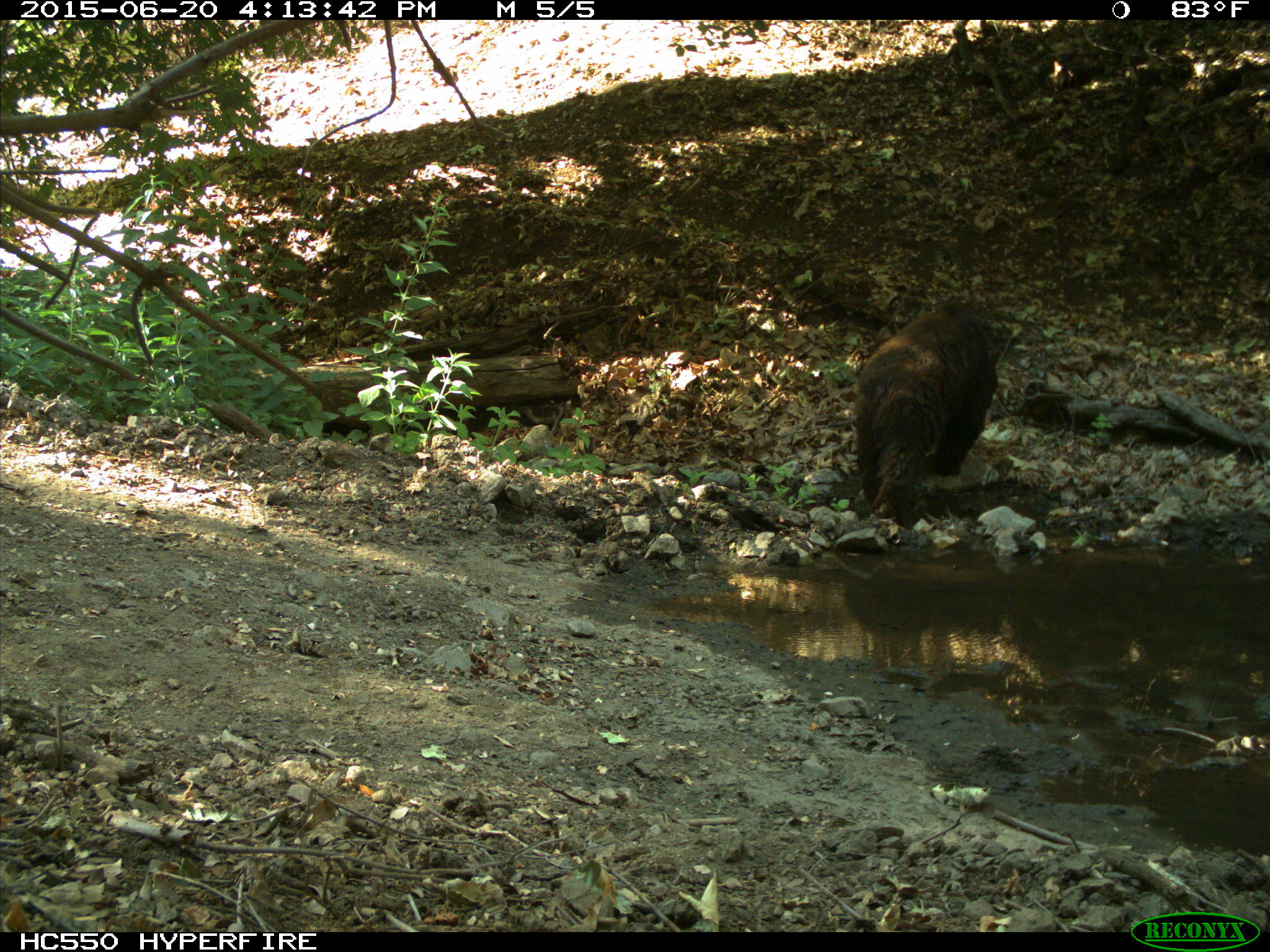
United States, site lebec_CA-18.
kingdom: Animalia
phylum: Chordata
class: Mammalia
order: Carnivora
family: Ursidae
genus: Ursus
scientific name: Ursus americanus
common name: american black bear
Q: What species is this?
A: Ursus americanus (american black bear).